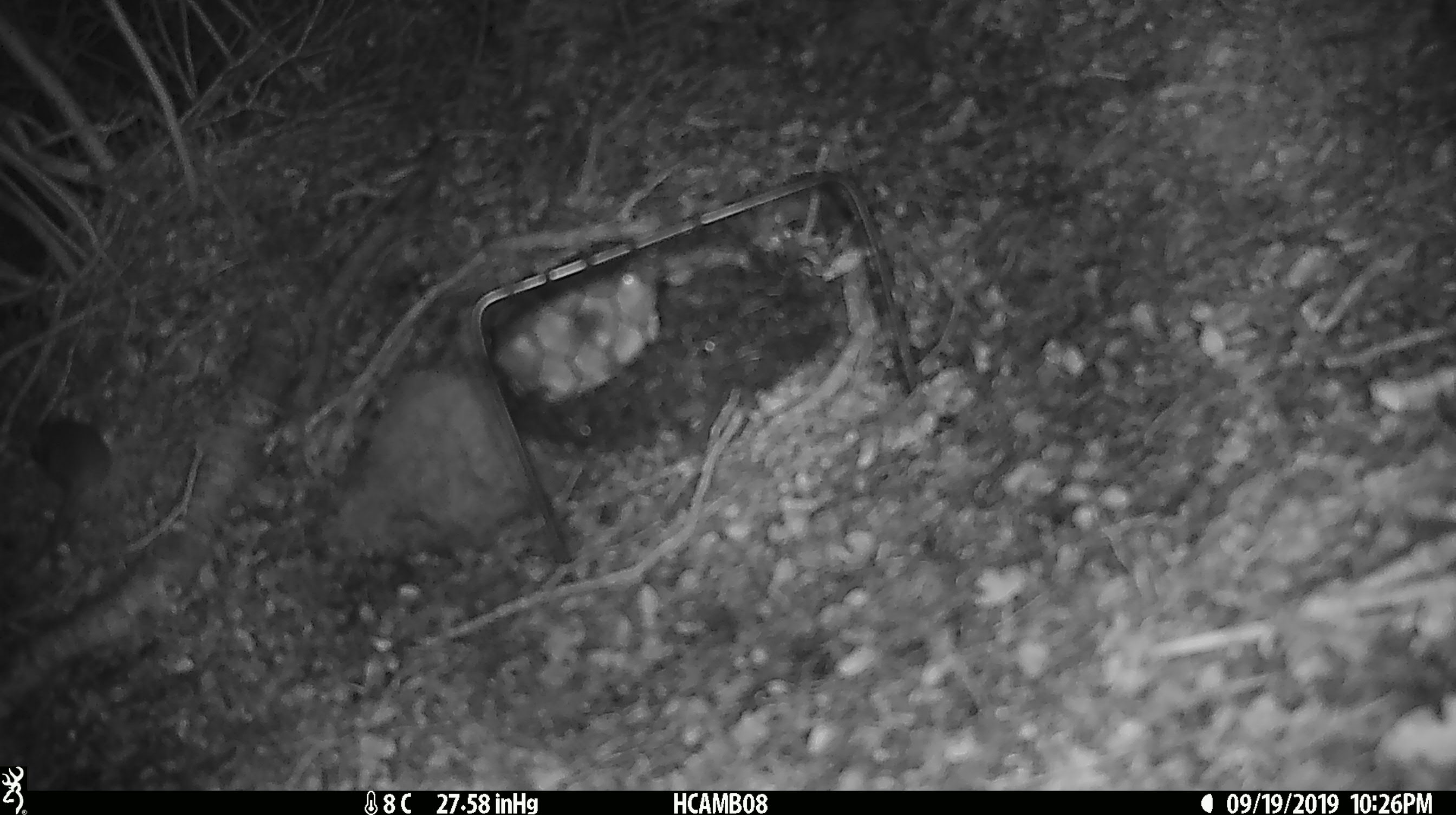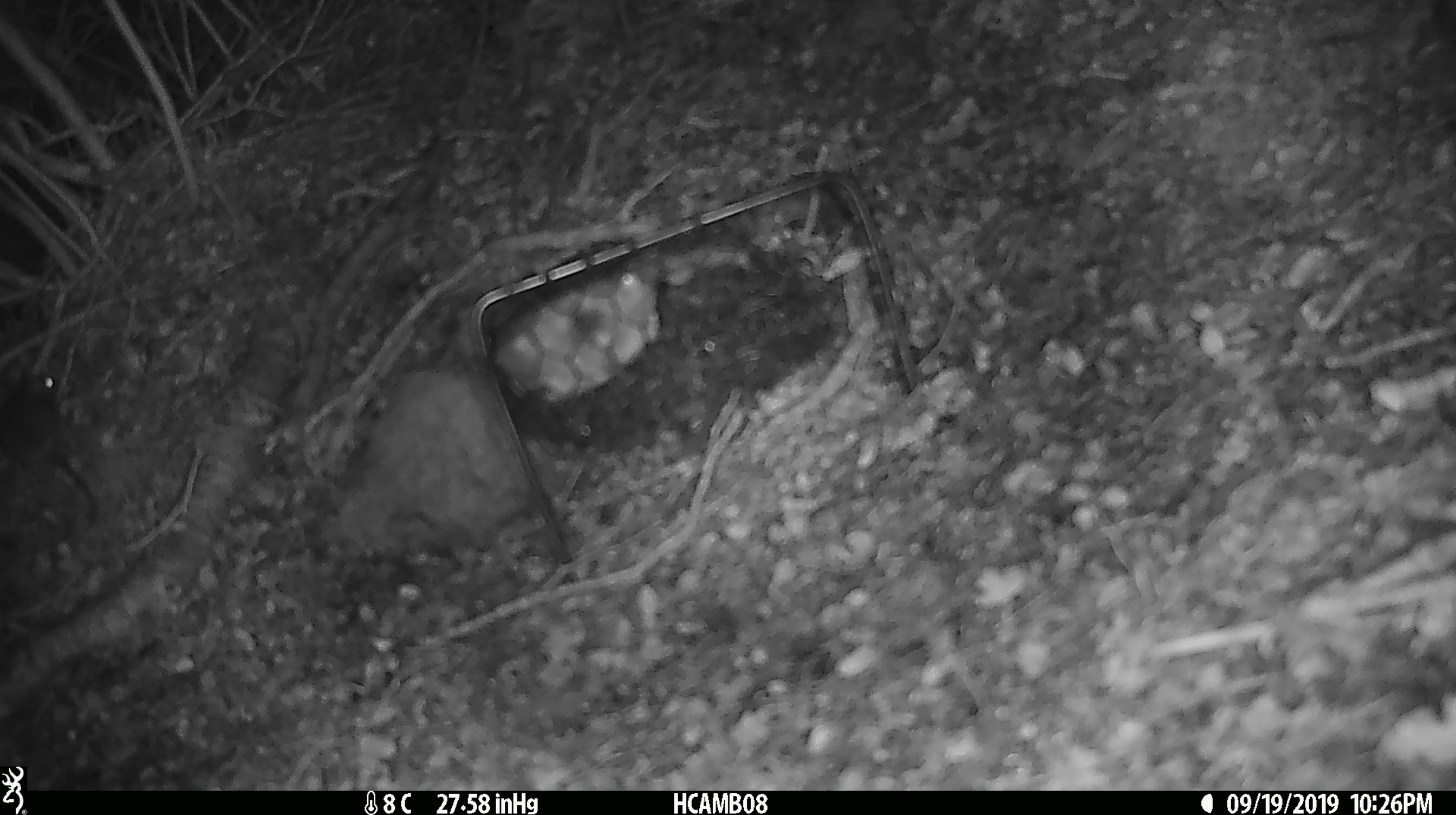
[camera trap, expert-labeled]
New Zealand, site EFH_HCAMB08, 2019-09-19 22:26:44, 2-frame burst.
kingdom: Animalia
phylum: Chordata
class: Mammalia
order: Rodentia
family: Muridae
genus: Mus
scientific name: Mus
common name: mouse